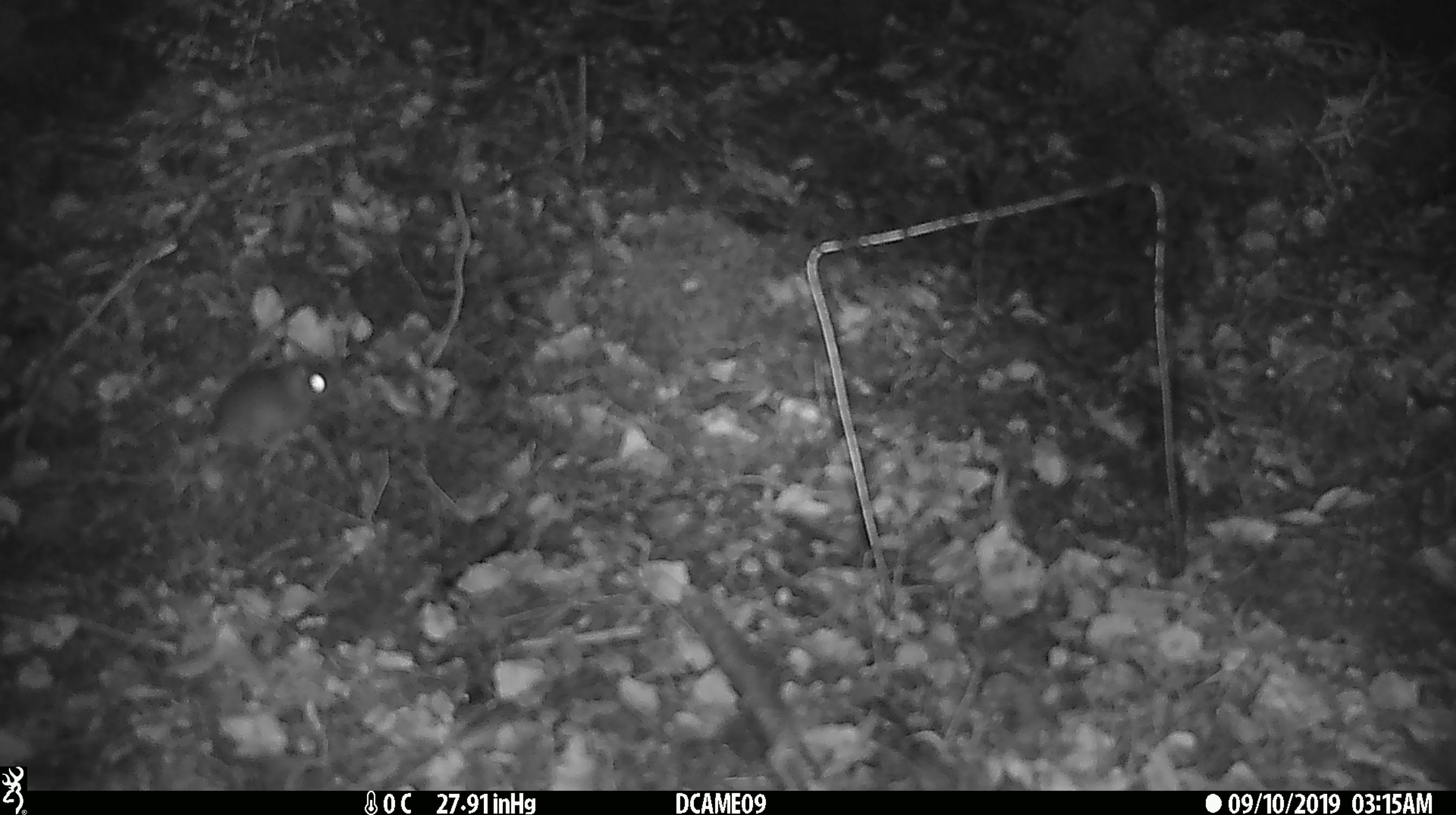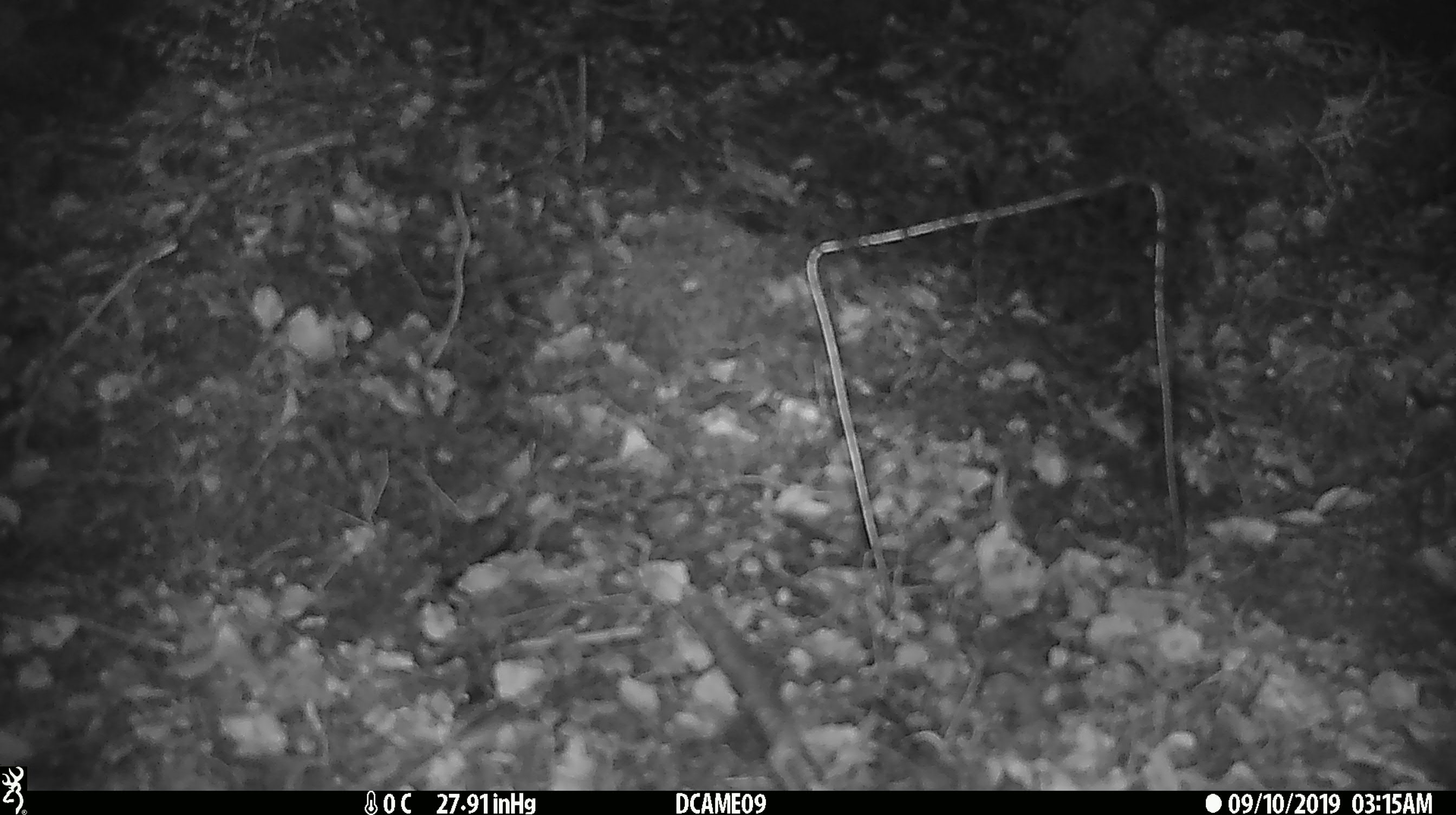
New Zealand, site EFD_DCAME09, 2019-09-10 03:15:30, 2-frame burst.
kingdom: Animalia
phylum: Chordata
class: Mammalia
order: Rodentia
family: Muridae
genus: Mus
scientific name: Mus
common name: mouse